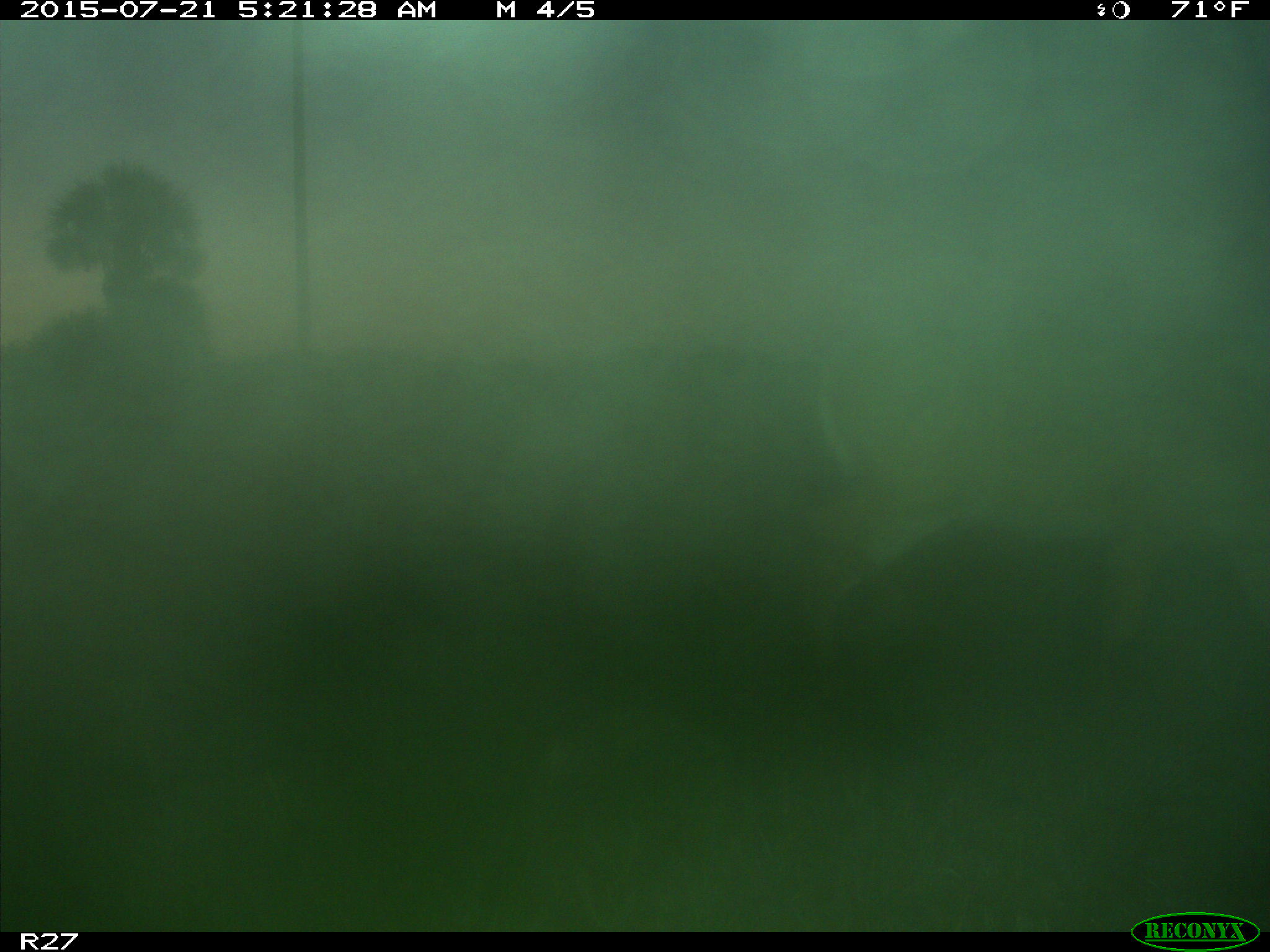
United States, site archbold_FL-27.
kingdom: Animalia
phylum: Chordata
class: Mammalia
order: Artiodactyla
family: Cervidae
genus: Odocoileus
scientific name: Odocoileus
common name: deer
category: unidentified deer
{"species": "unidentified deer (deer) (Odocoileus)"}